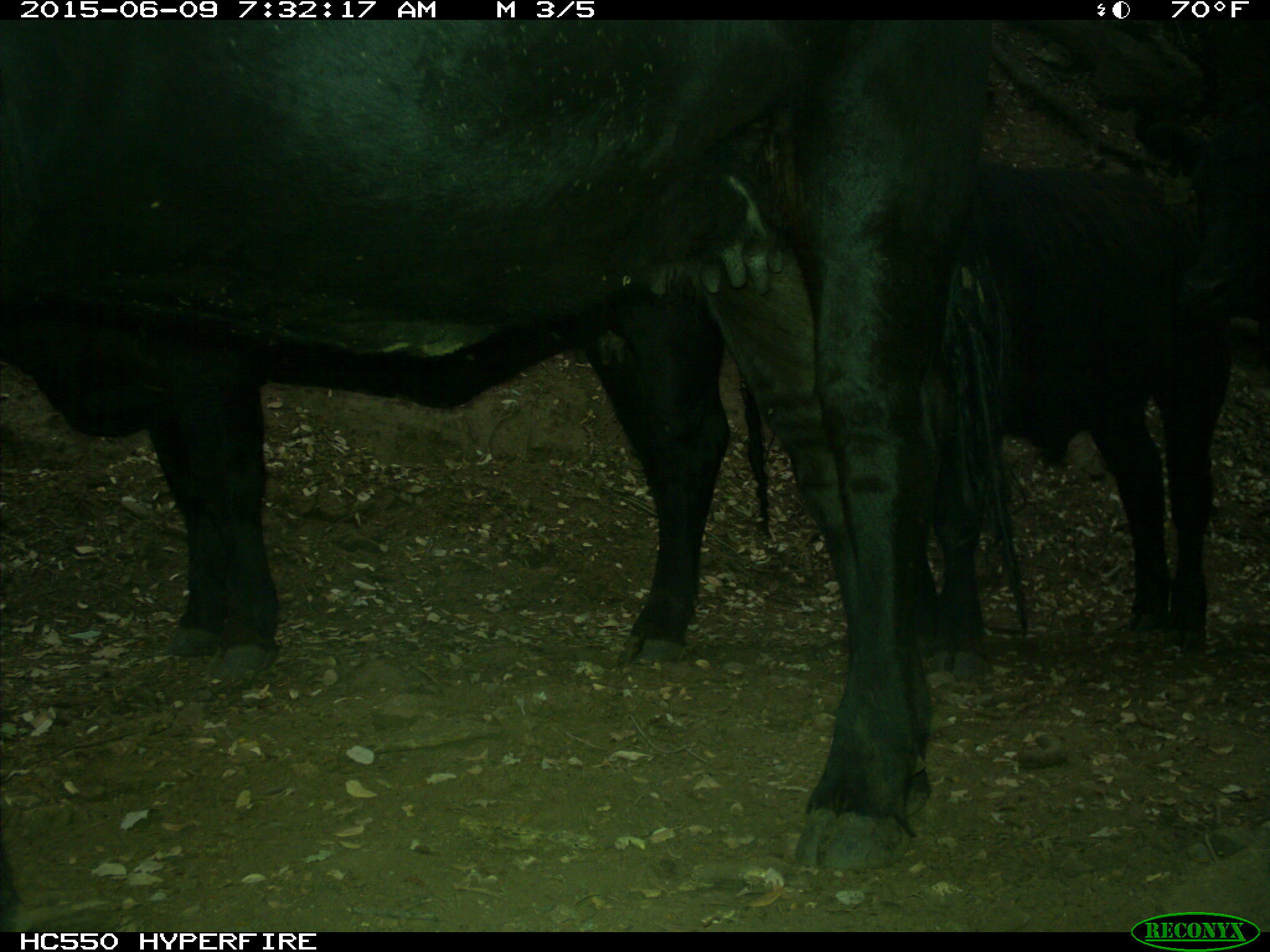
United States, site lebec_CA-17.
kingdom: Animalia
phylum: Chordata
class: Mammalia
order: Artiodactyla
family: Bovidae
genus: Bos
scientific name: Bos taurus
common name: domestic cow